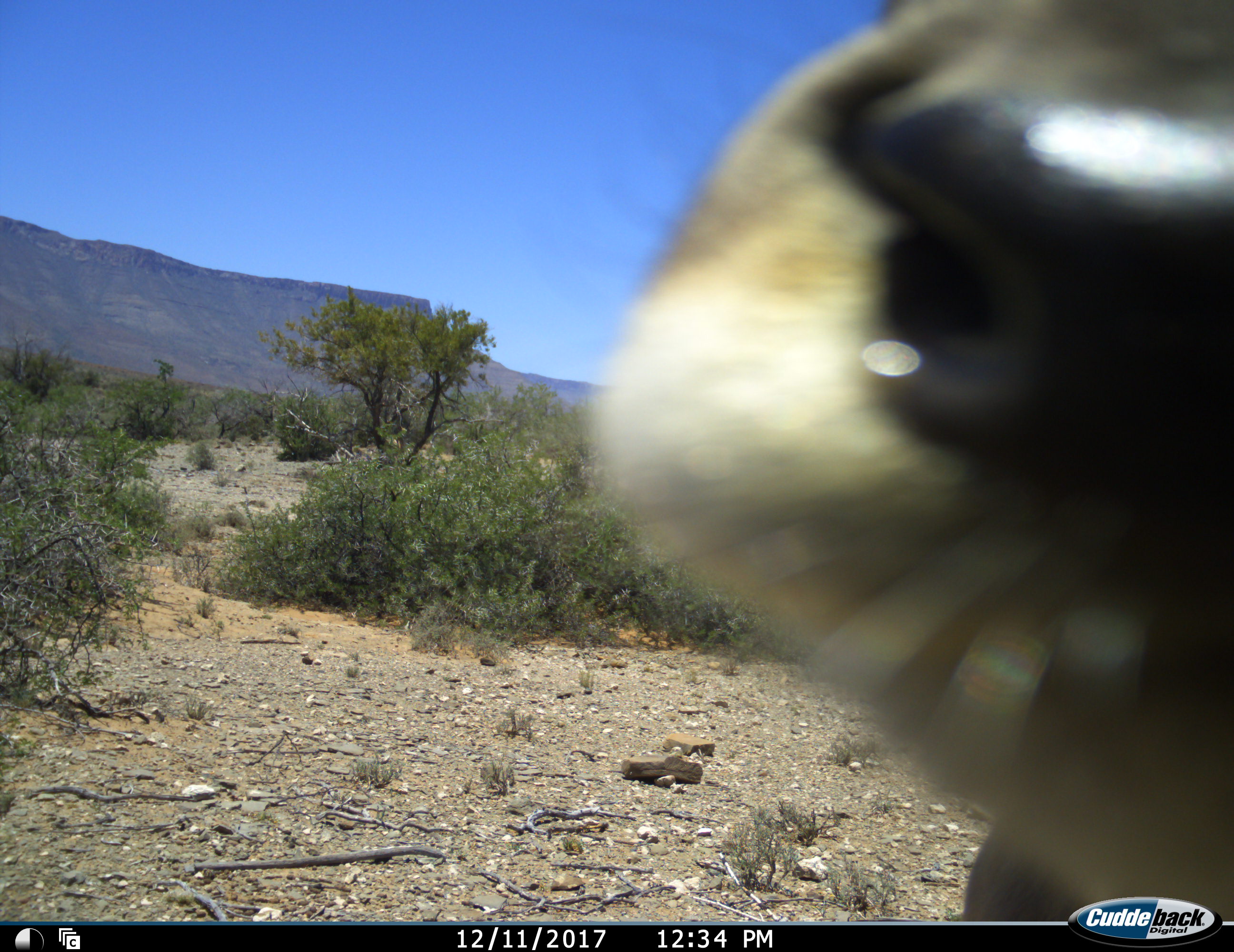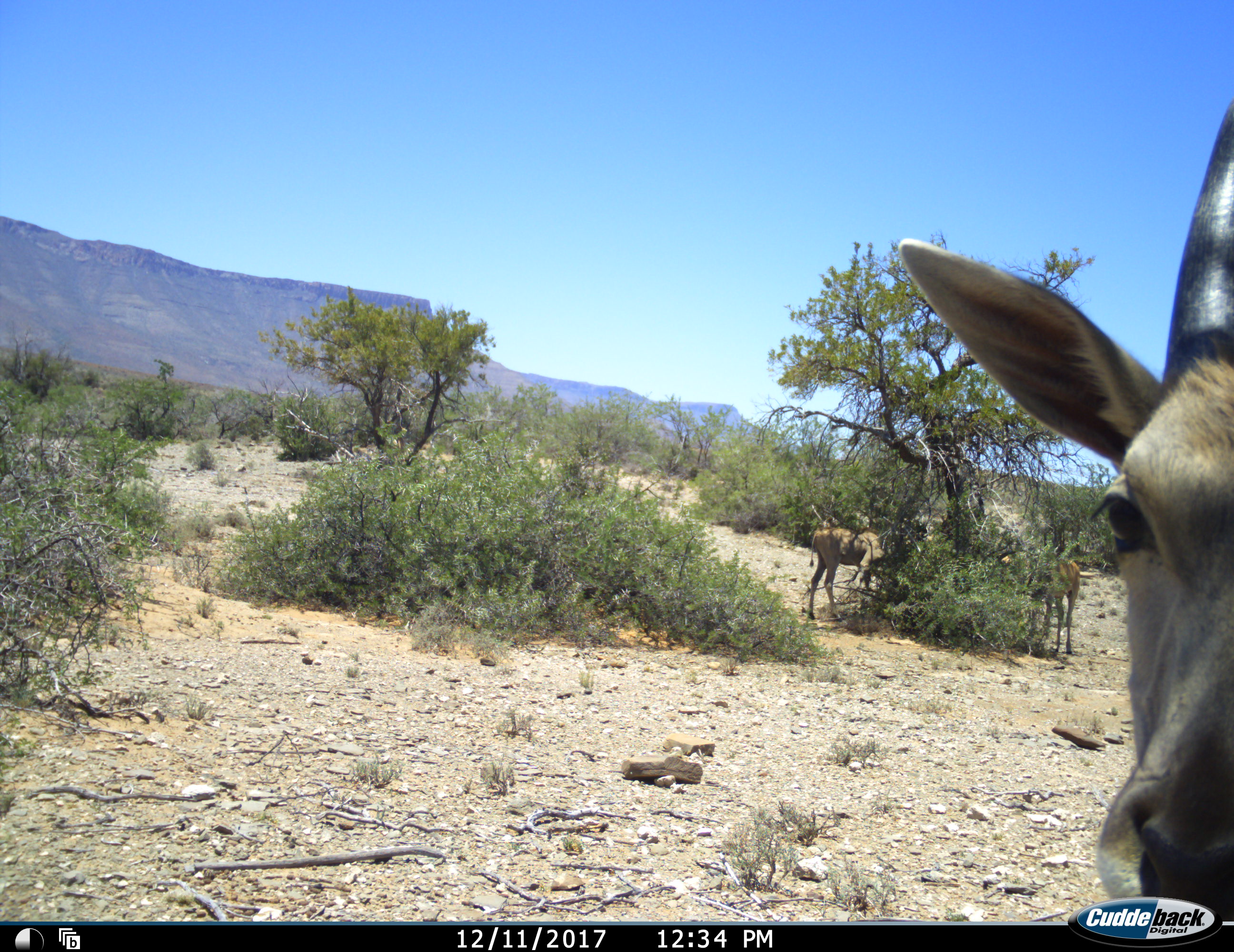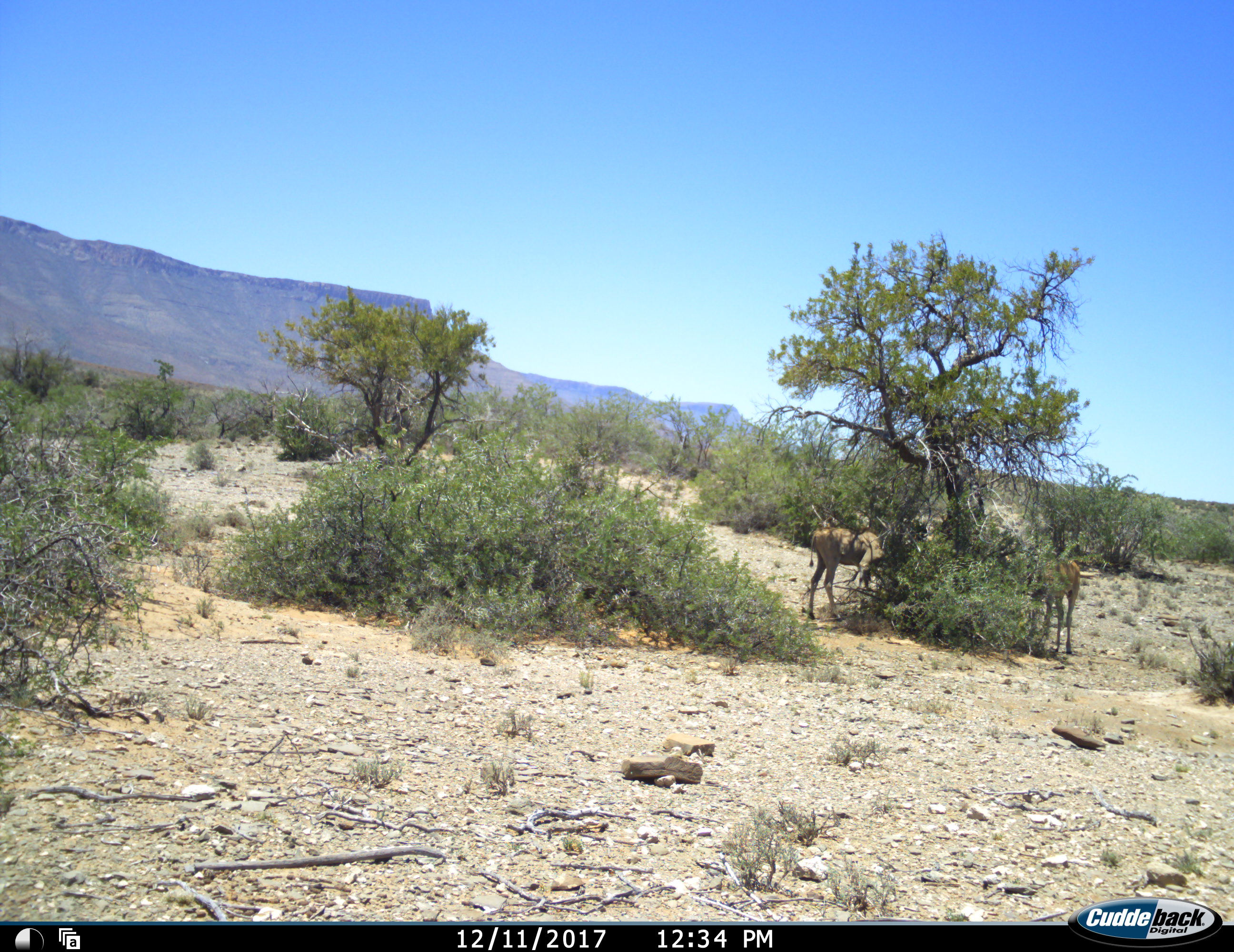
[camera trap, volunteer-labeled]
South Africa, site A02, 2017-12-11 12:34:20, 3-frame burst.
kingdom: Animalia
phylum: Chordata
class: Mammalia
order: Artiodactyla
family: Bovidae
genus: Tragelaphus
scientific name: Tragelaphus oryx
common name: eland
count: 3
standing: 57%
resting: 29%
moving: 29%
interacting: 0%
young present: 14%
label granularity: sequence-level